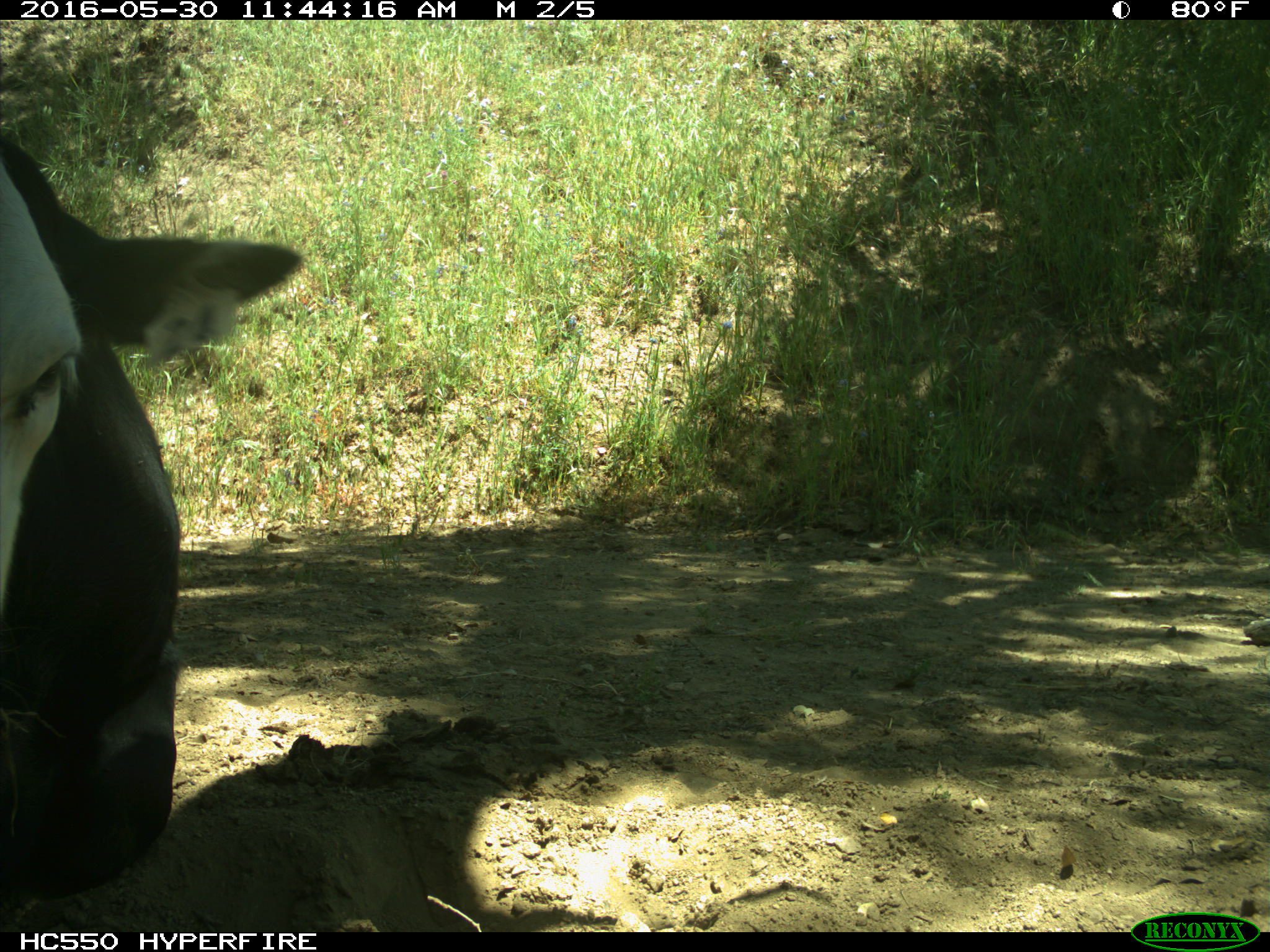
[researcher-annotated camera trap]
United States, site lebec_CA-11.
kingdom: Animalia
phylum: Chordata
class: Mammalia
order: Artiodactyla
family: Bovidae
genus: Bos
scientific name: Bos taurus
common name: domestic cow